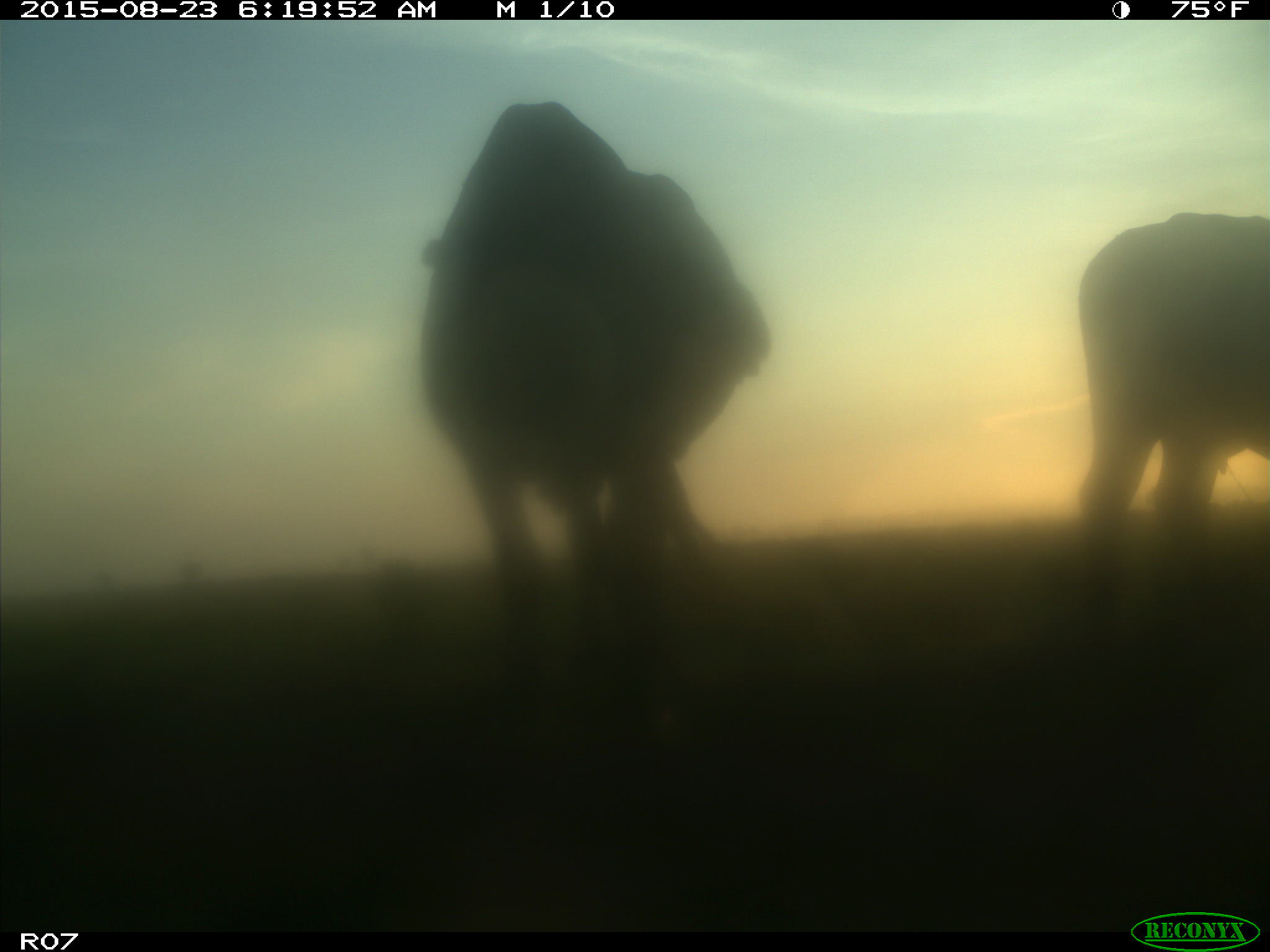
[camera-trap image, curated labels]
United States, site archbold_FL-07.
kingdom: Animalia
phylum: Chordata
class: Mammalia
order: Artiodactyla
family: Bovidae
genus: Bos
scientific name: Bos taurus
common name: domestic cow